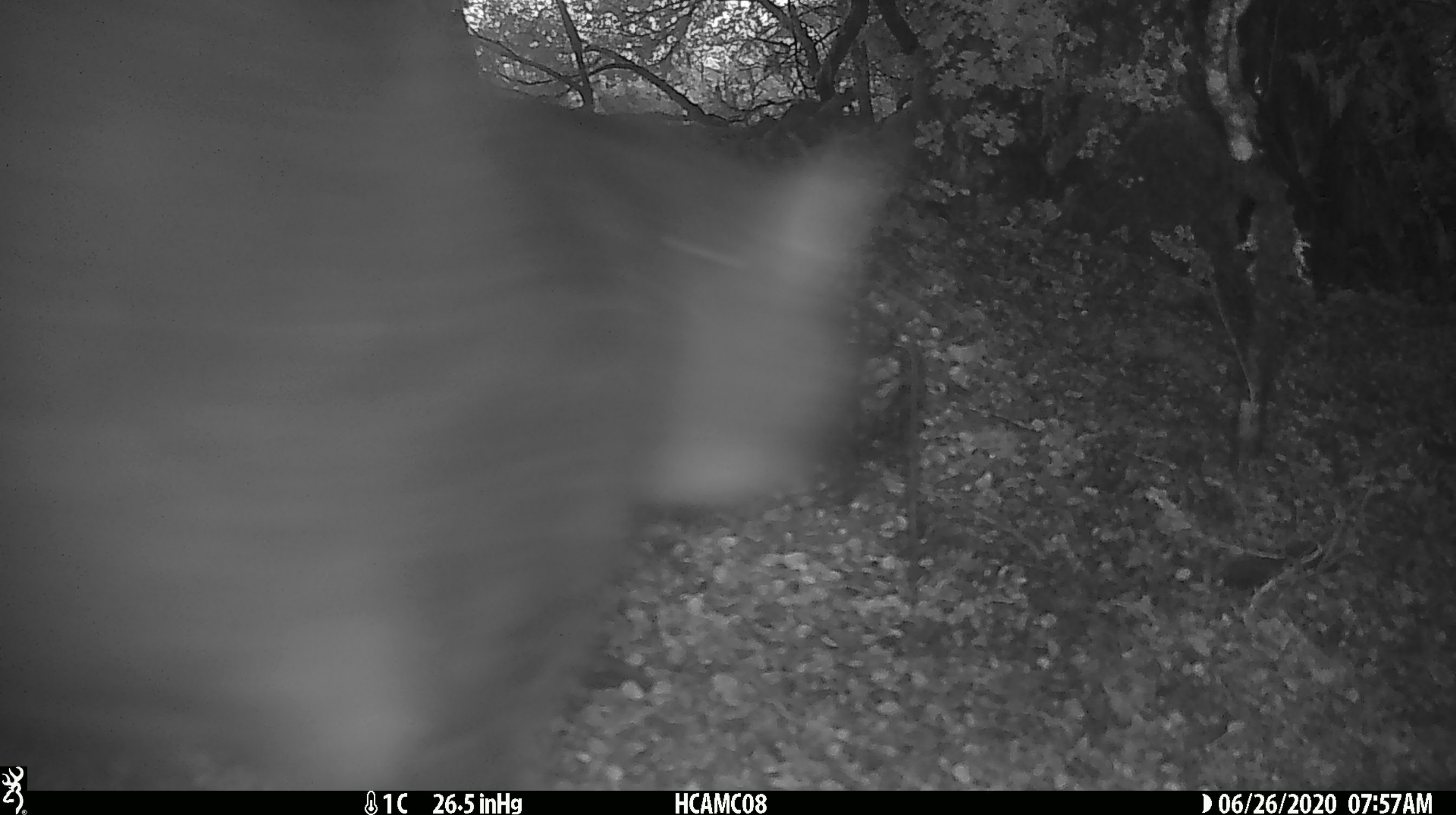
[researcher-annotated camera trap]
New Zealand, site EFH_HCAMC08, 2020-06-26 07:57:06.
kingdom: Animalia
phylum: Chordata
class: Mammalia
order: Carnivora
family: Felidae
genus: Felis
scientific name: Felis catus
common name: domestic cat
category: cat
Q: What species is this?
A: Cat (domestic cat) (Felis catus).